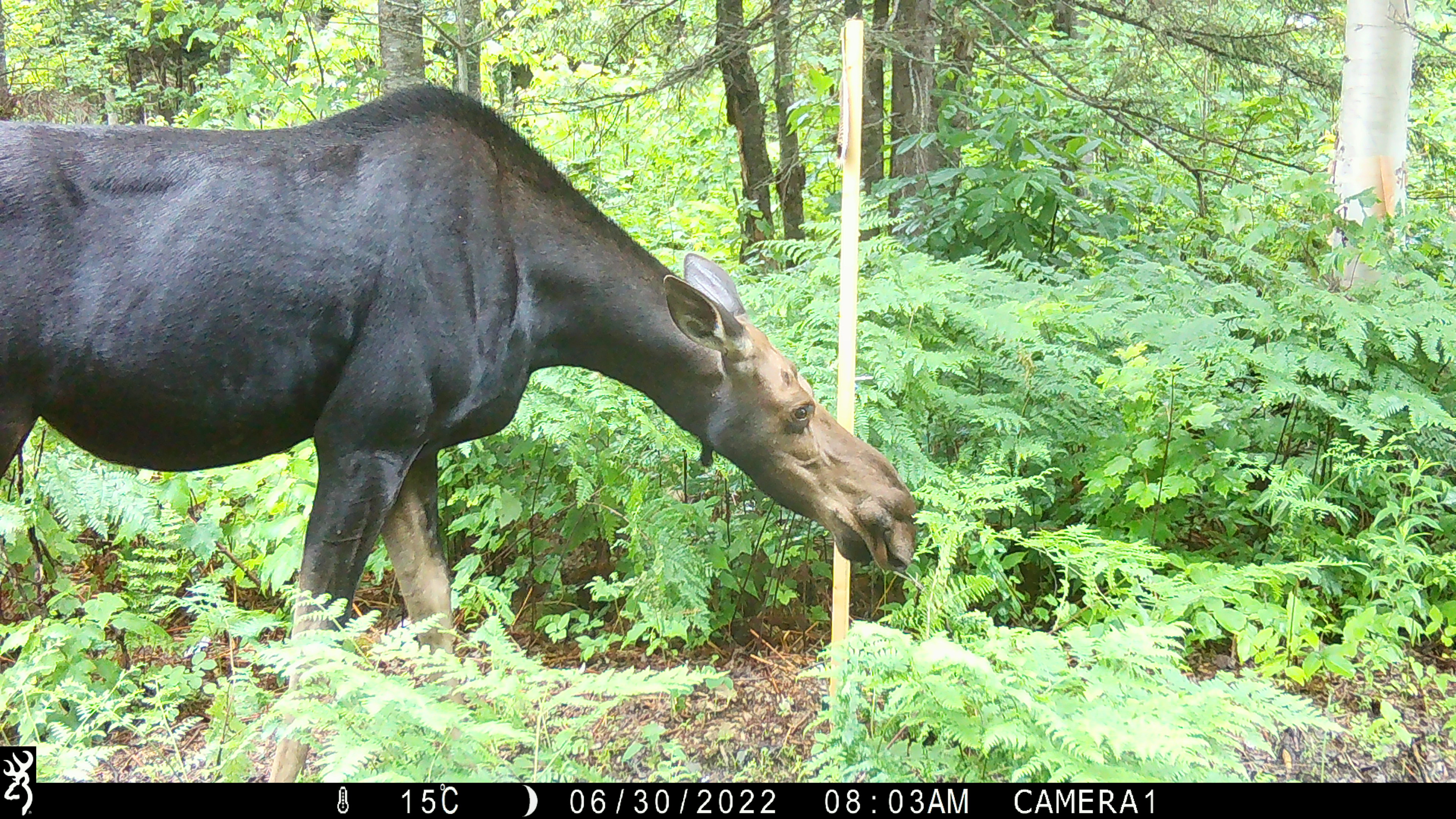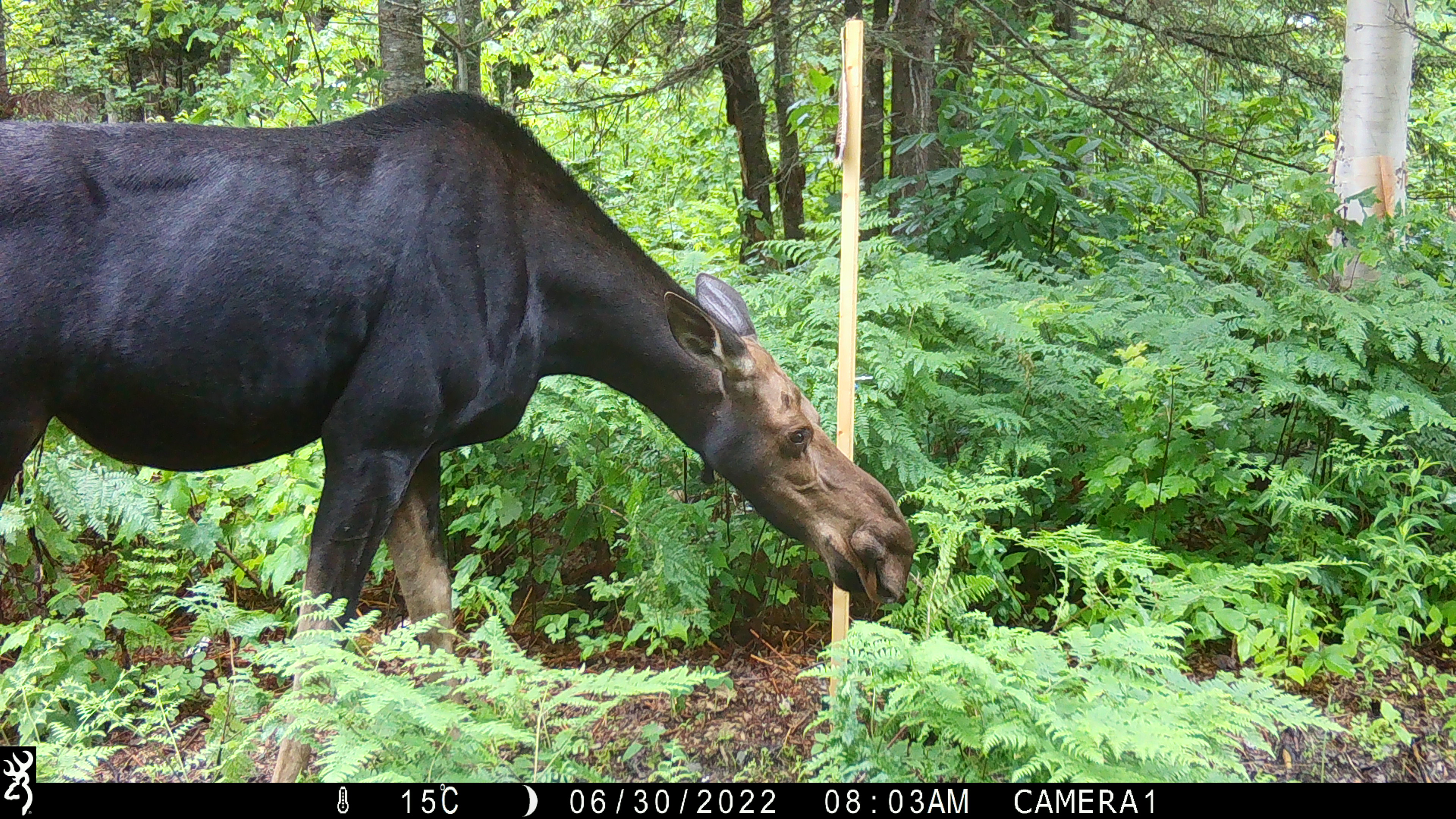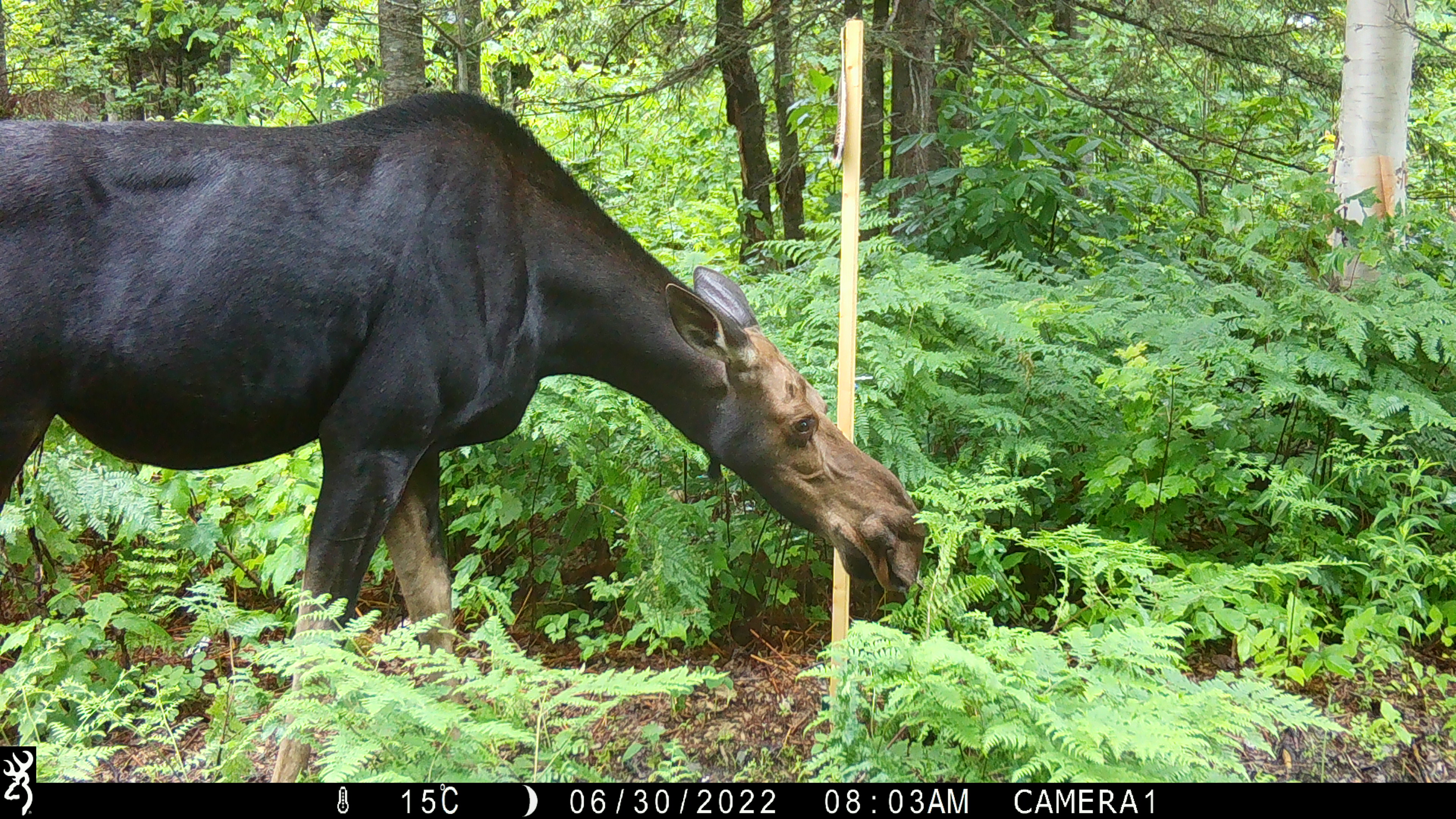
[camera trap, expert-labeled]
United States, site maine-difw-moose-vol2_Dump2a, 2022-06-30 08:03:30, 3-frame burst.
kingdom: Animalia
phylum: Chordata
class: Mammalia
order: Artiodactyla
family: Cervidae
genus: Alces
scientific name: Alces alces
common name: moose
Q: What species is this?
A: Moose (Alces alces).